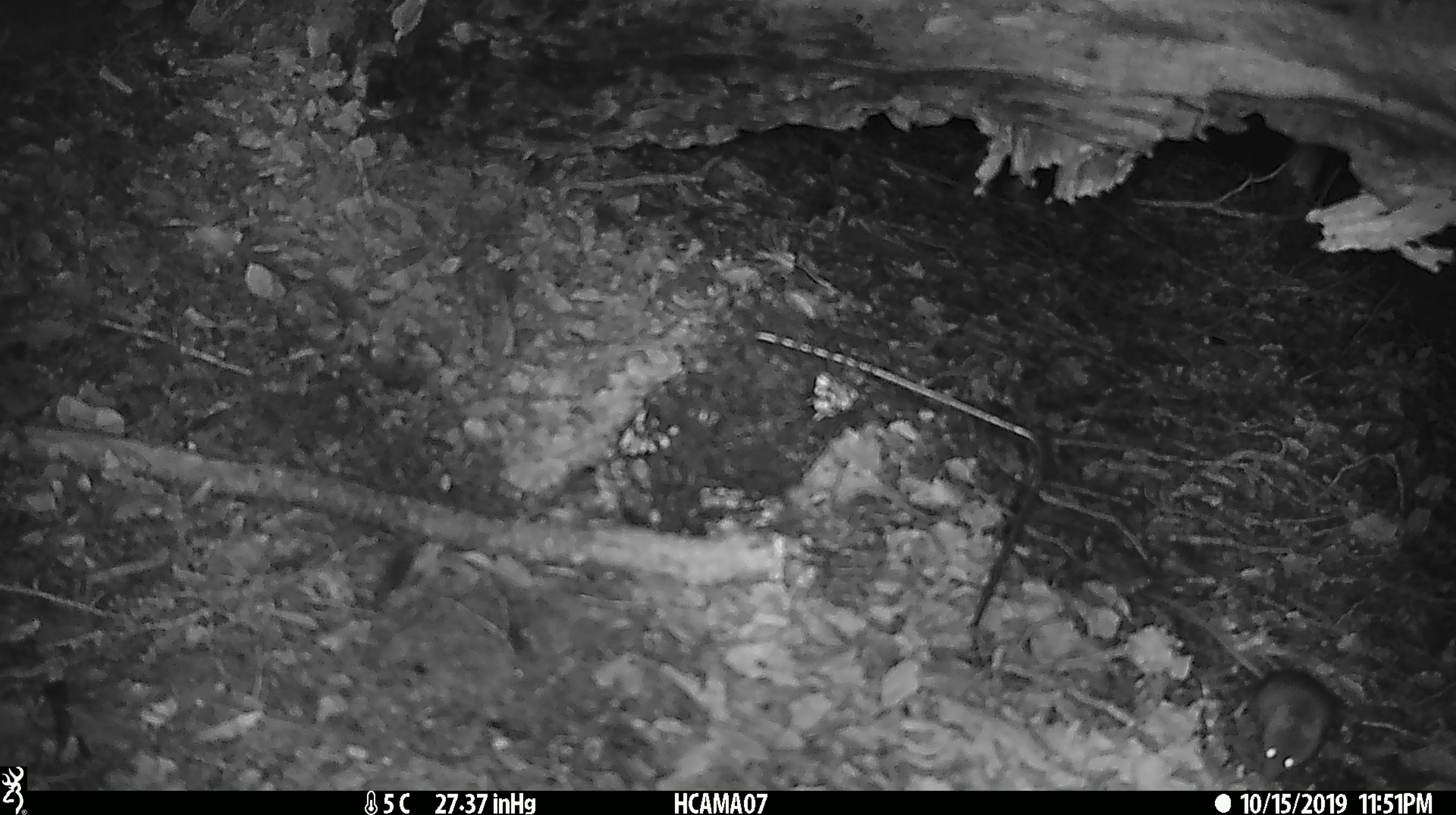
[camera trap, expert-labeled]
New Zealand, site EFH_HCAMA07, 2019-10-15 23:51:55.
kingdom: Animalia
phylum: Chordata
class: Mammalia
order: Rodentia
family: Muridae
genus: Mus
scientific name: Mus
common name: mouse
Mouse (Mus).